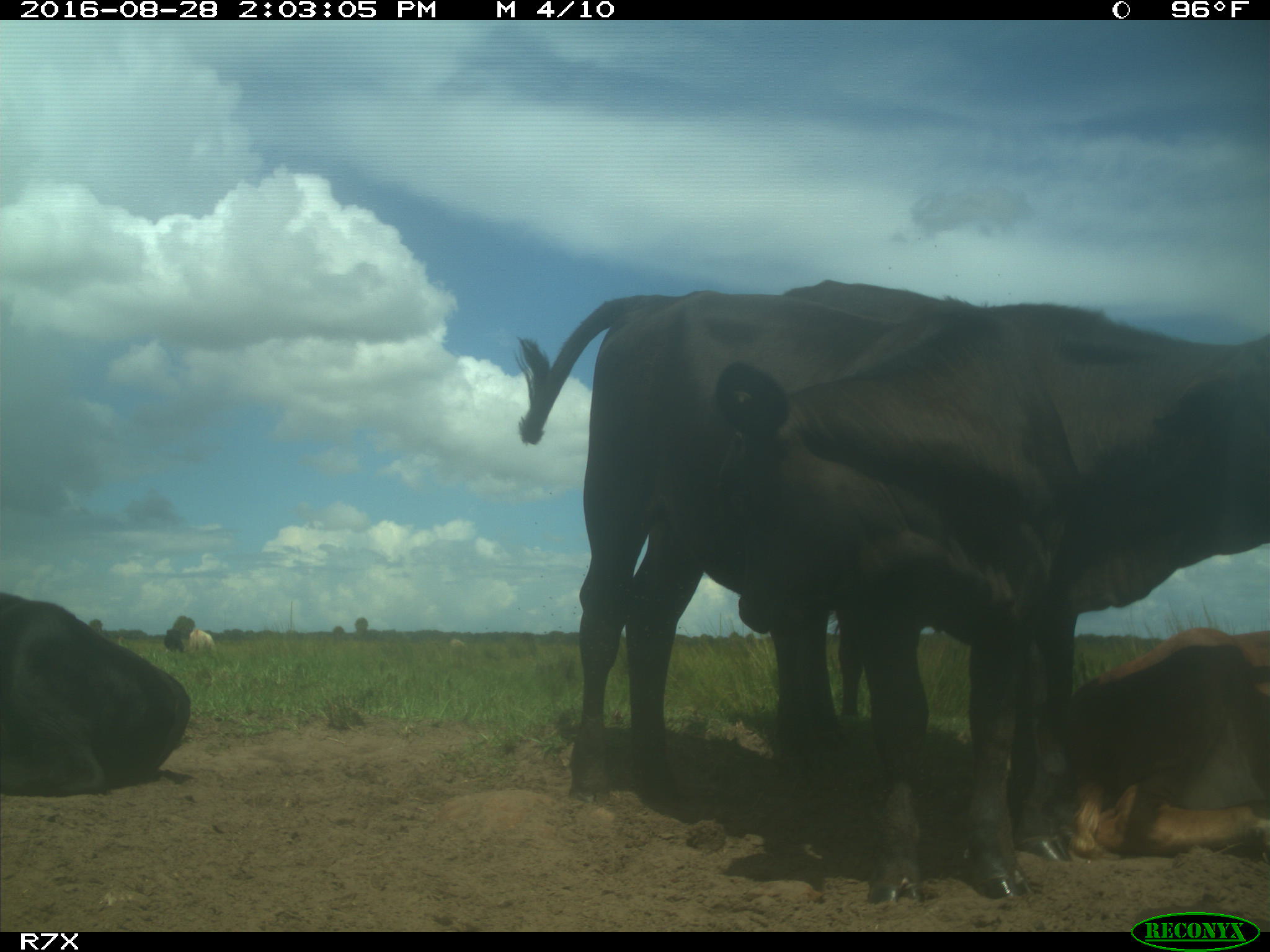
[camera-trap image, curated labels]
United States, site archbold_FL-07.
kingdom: Animalia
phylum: Chordata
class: Mammalia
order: Artiodactyla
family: Bovidae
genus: Bos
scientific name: Bos taurus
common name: domestic cow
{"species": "Bos taurus (domestic cow)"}